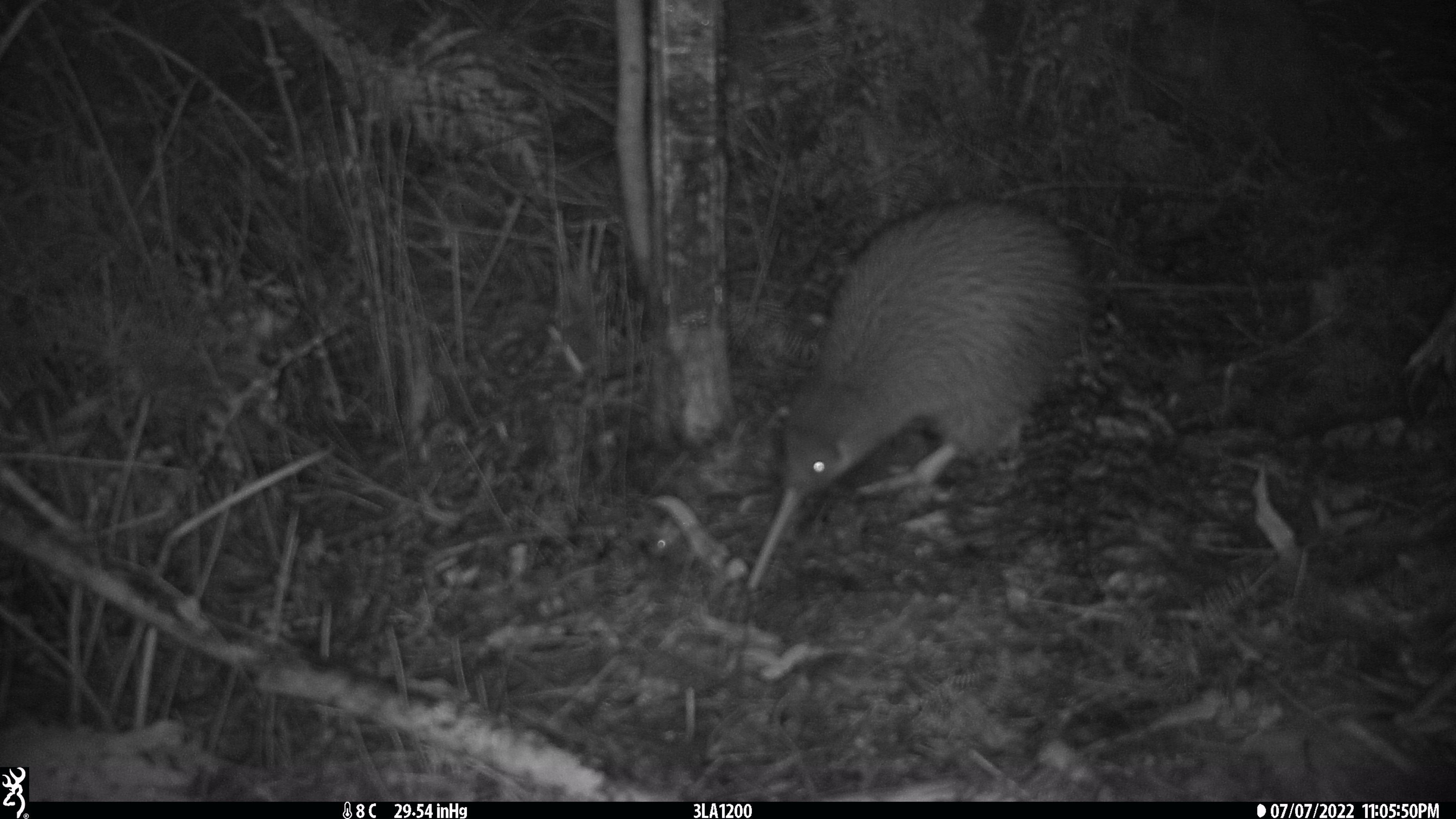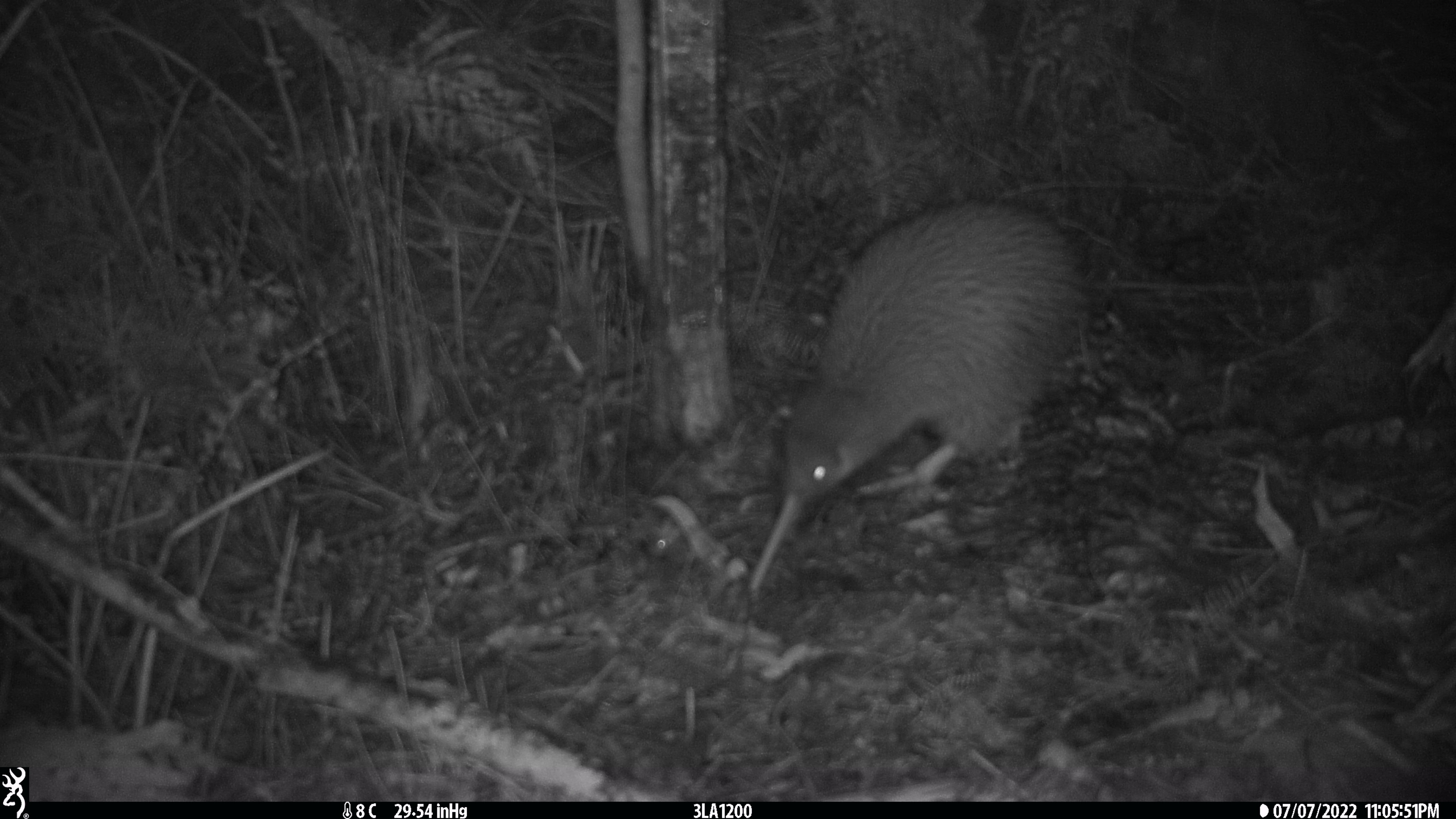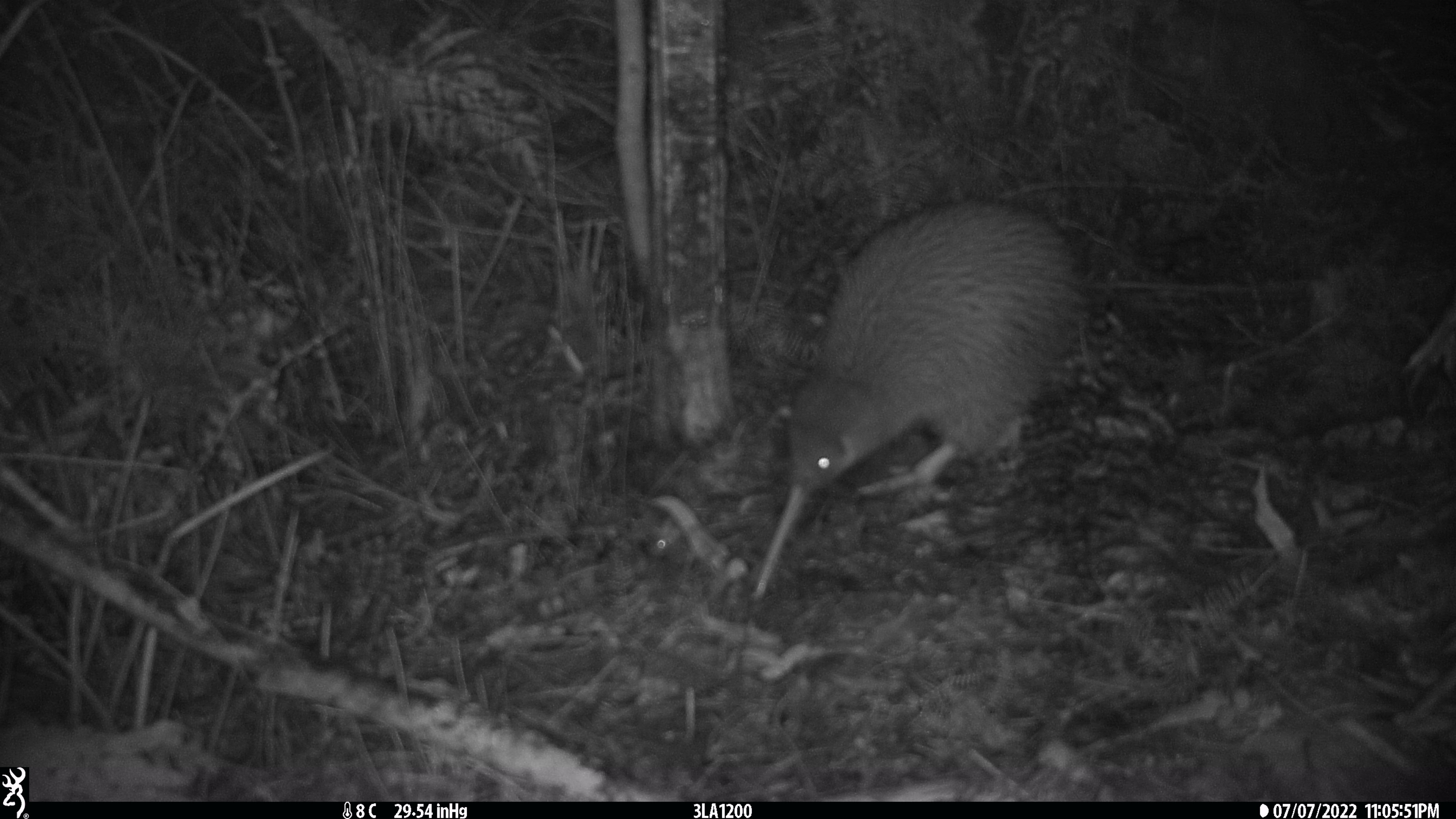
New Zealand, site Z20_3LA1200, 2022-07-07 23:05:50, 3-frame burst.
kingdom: Animalia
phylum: Chordata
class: Aves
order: Apterygiformes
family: Apterygidae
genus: Apteryx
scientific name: Apteryx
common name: kiwi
Kiwi (Apteryx).